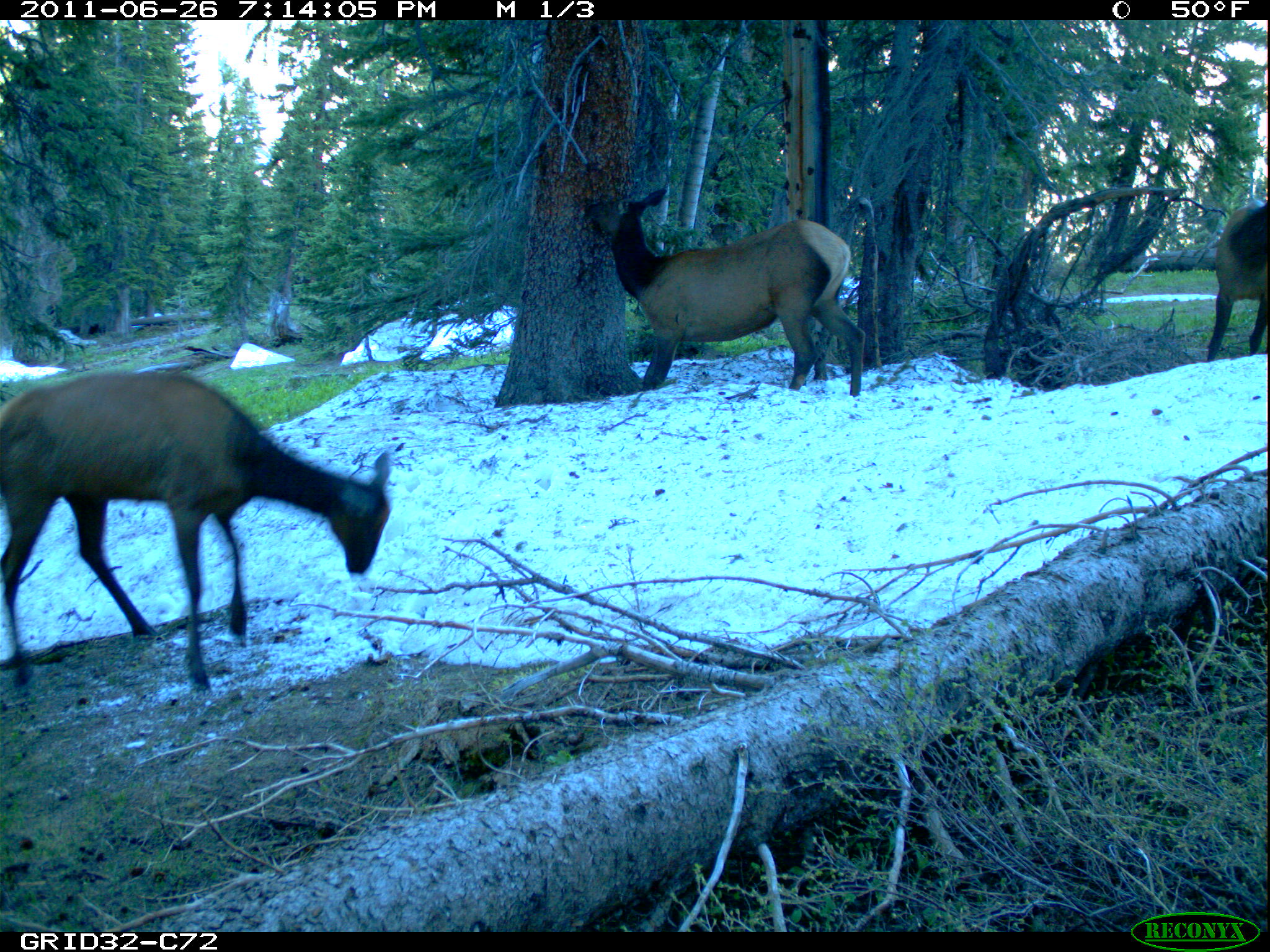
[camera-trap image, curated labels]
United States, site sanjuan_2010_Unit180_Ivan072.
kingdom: Animalia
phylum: Chordata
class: Mammalia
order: Artiodactyla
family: Cervidae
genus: Cervus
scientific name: Cervus elaphus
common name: red deer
Cervus elaphus (red deer).